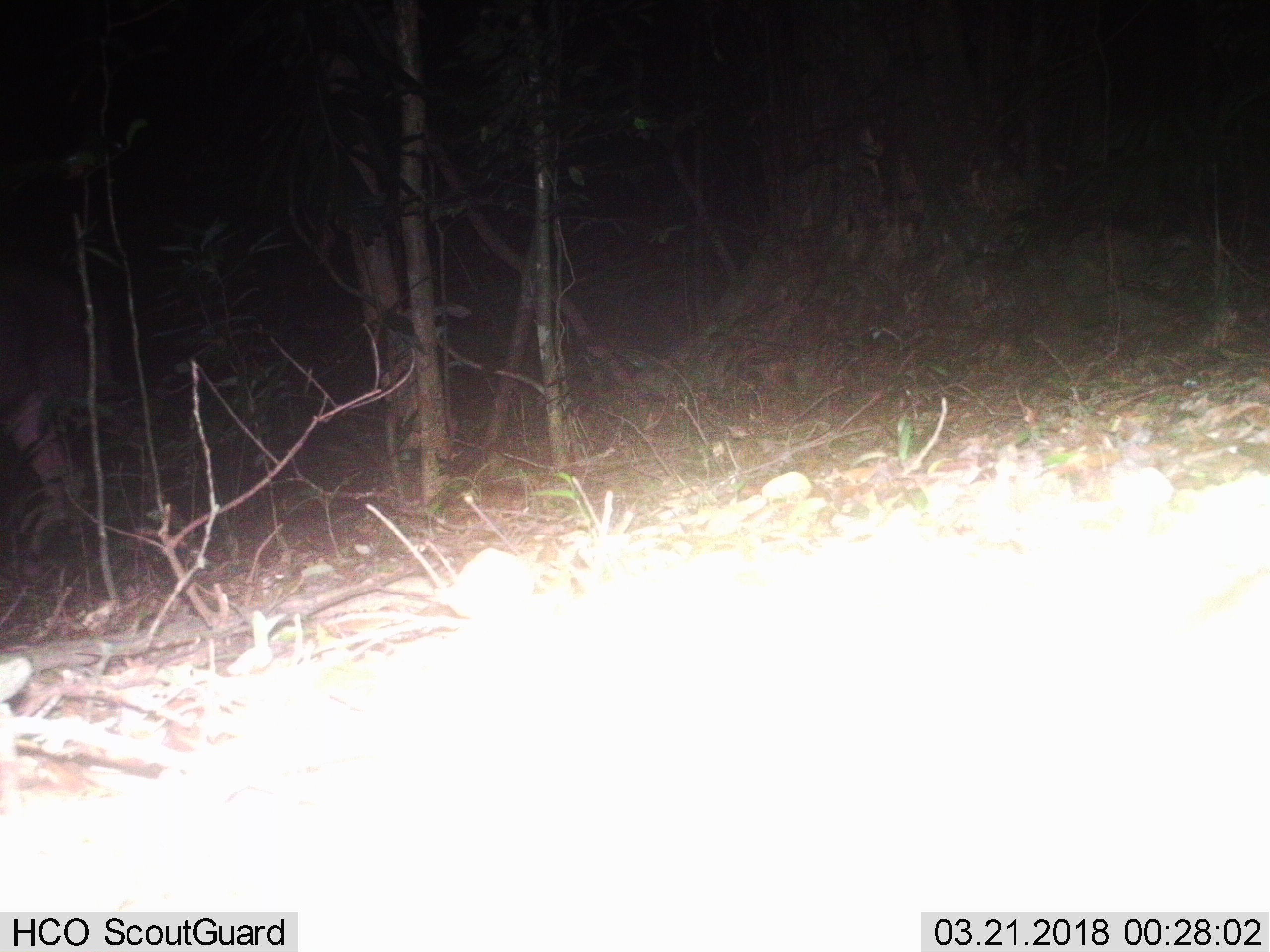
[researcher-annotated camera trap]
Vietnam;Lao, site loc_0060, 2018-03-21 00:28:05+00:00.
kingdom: Animalia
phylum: Chordata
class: Mammalia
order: Artiodactyla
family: Cervidae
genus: Rusa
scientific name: Rusa unicolor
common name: sambar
Sambar (Rusa unicolor). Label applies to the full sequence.